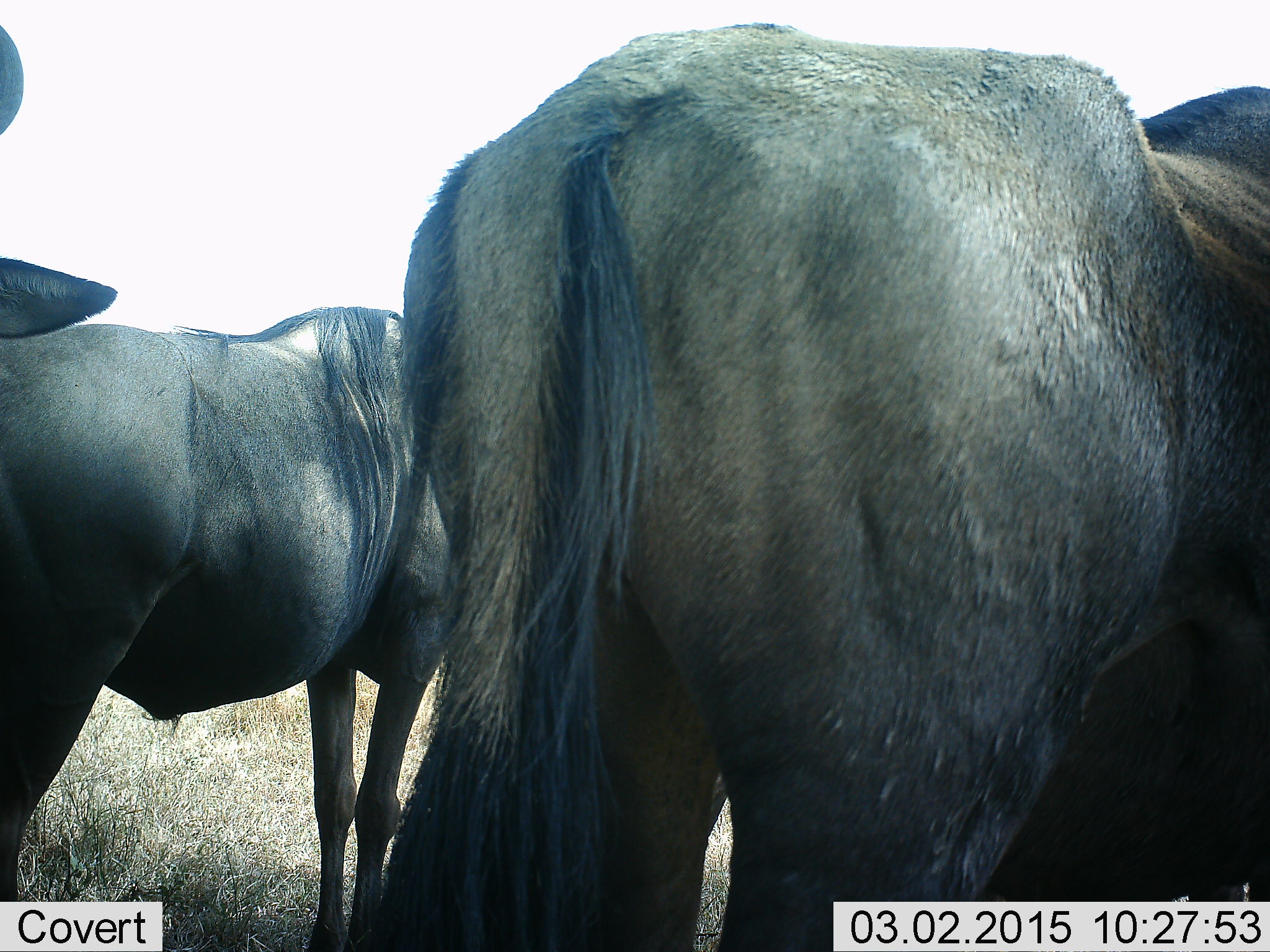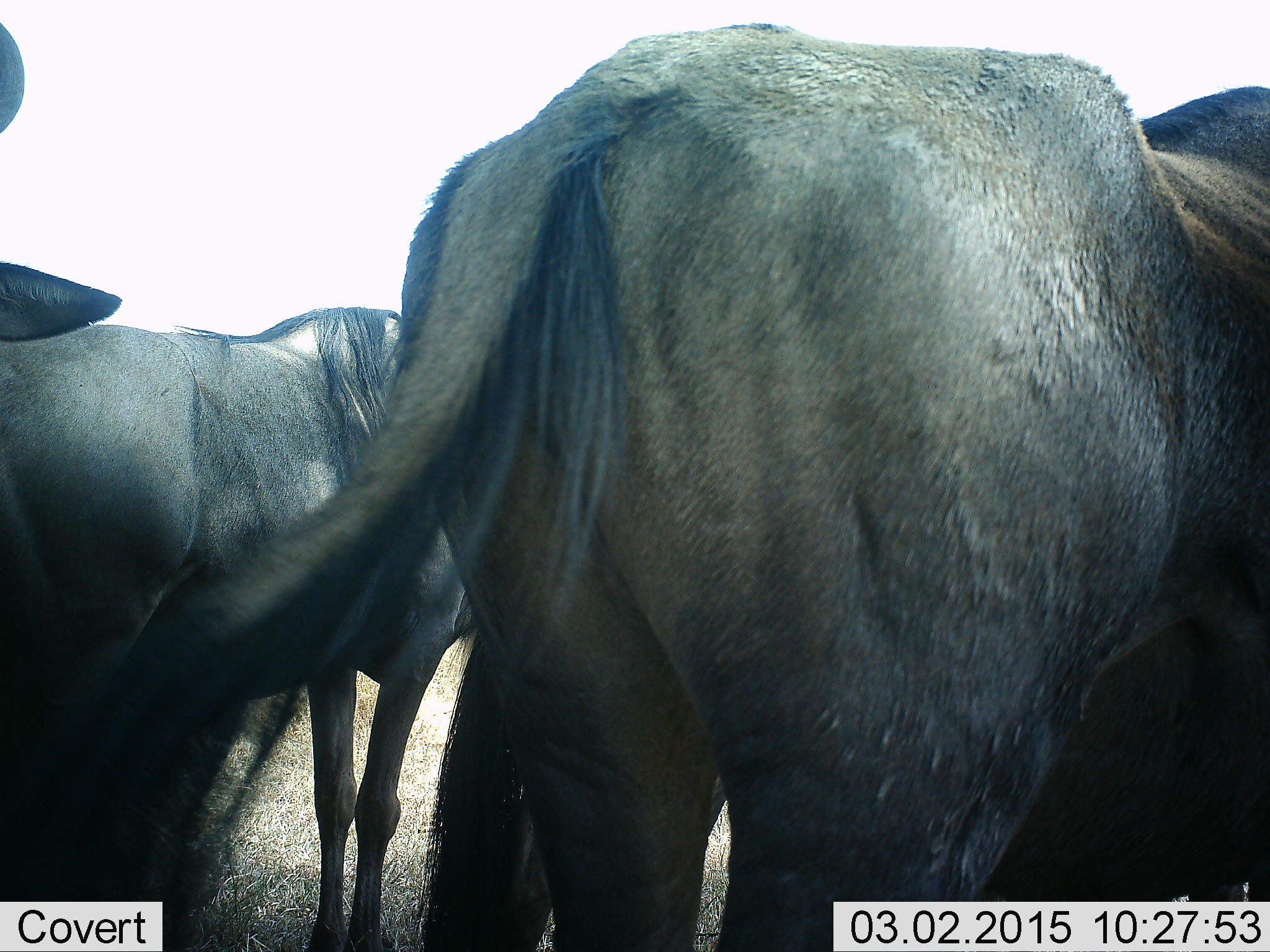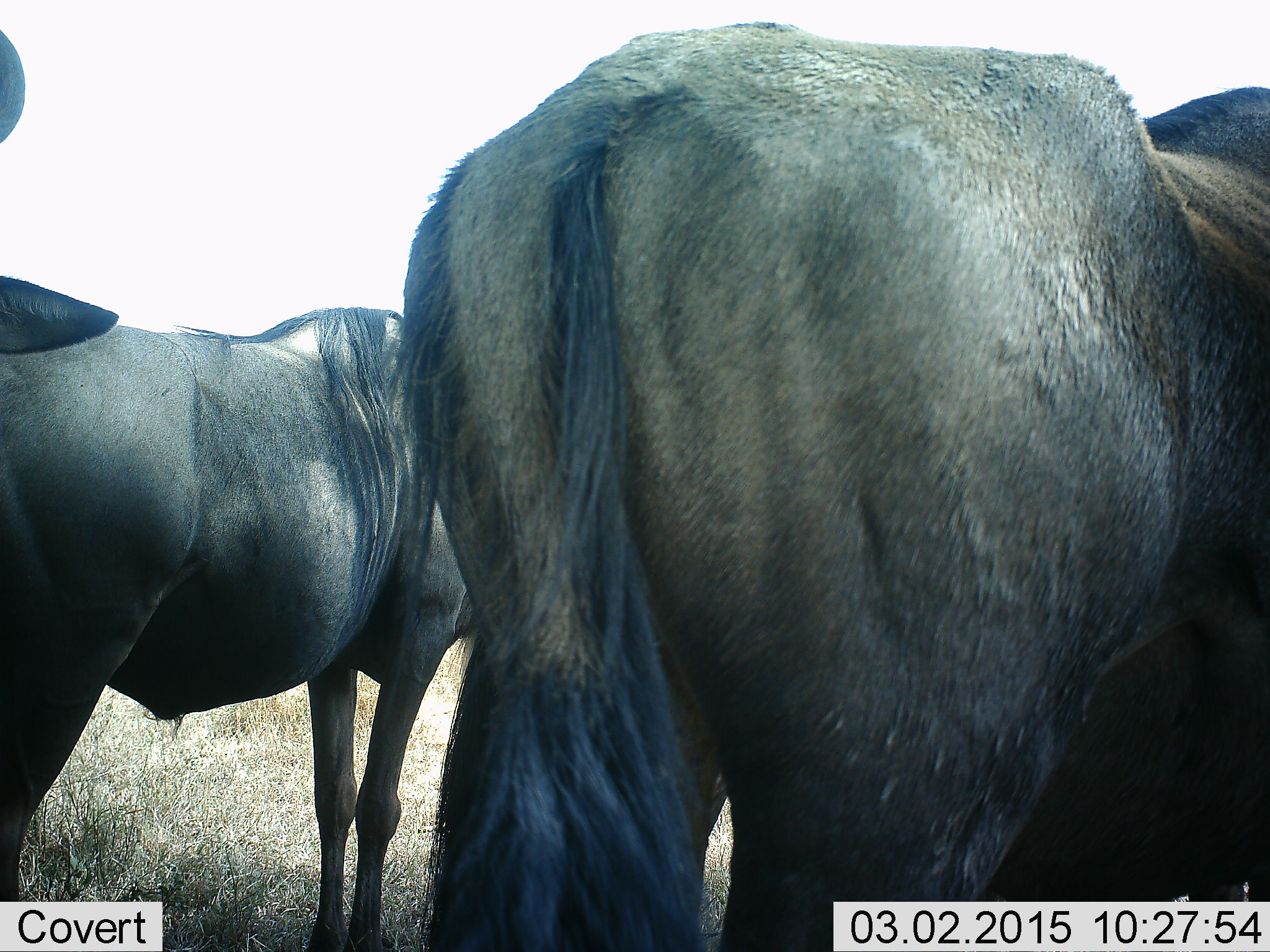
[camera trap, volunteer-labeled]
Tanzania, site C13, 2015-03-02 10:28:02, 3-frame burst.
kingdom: Animalia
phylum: Chordata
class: Mammalia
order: Artiodactyla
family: Bovidae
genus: Connochaetes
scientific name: Connochaetes taurinus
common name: blue wildebeest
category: wildebeest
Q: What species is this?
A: Wildebeest (blue wildebeest) (Connochaetes taurinus).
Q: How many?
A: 3.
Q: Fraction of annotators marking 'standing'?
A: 100%.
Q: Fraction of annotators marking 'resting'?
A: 0%.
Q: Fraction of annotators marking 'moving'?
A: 0%.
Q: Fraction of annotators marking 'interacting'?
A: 0%.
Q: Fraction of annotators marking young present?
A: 0%.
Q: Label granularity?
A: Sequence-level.